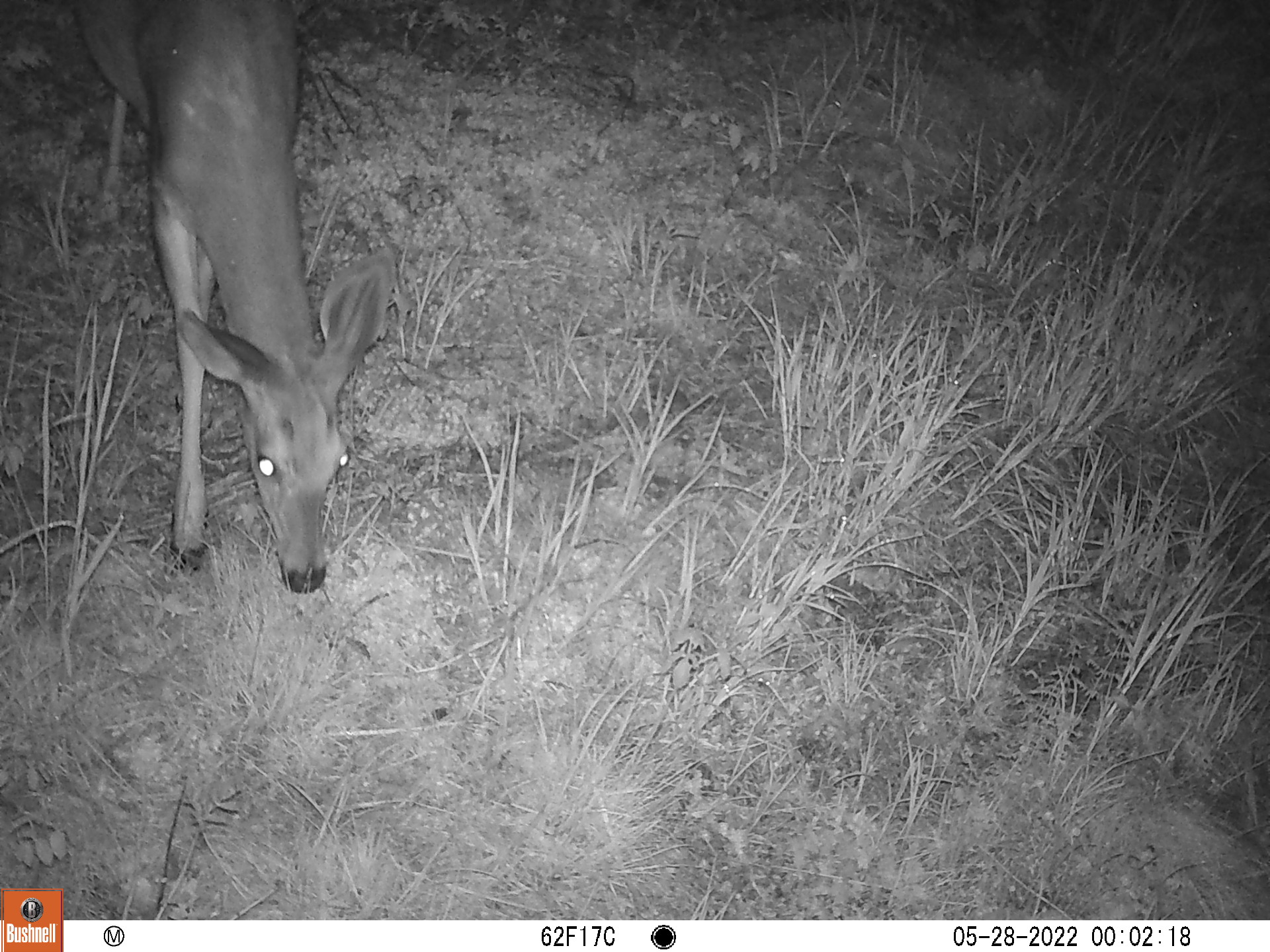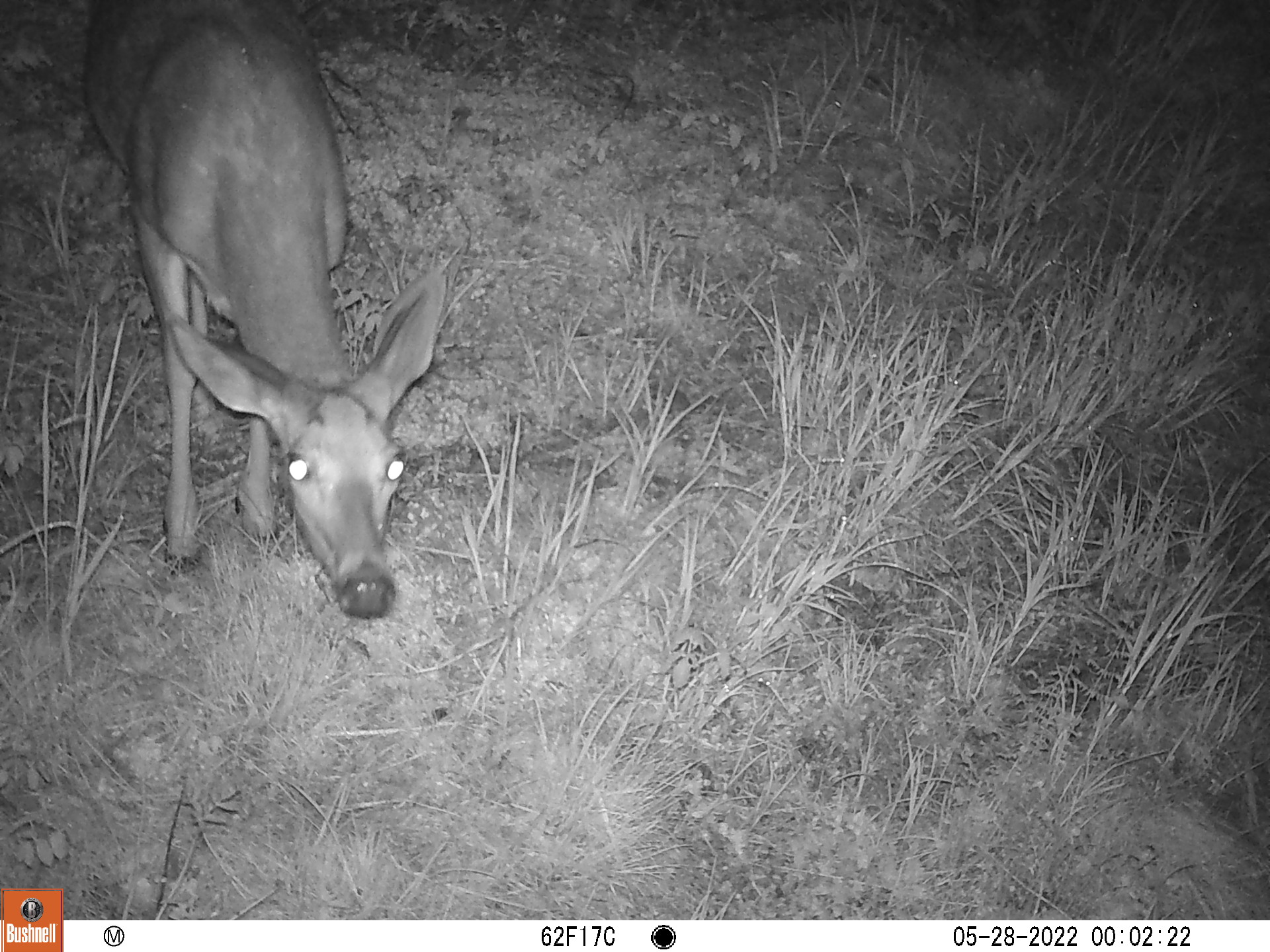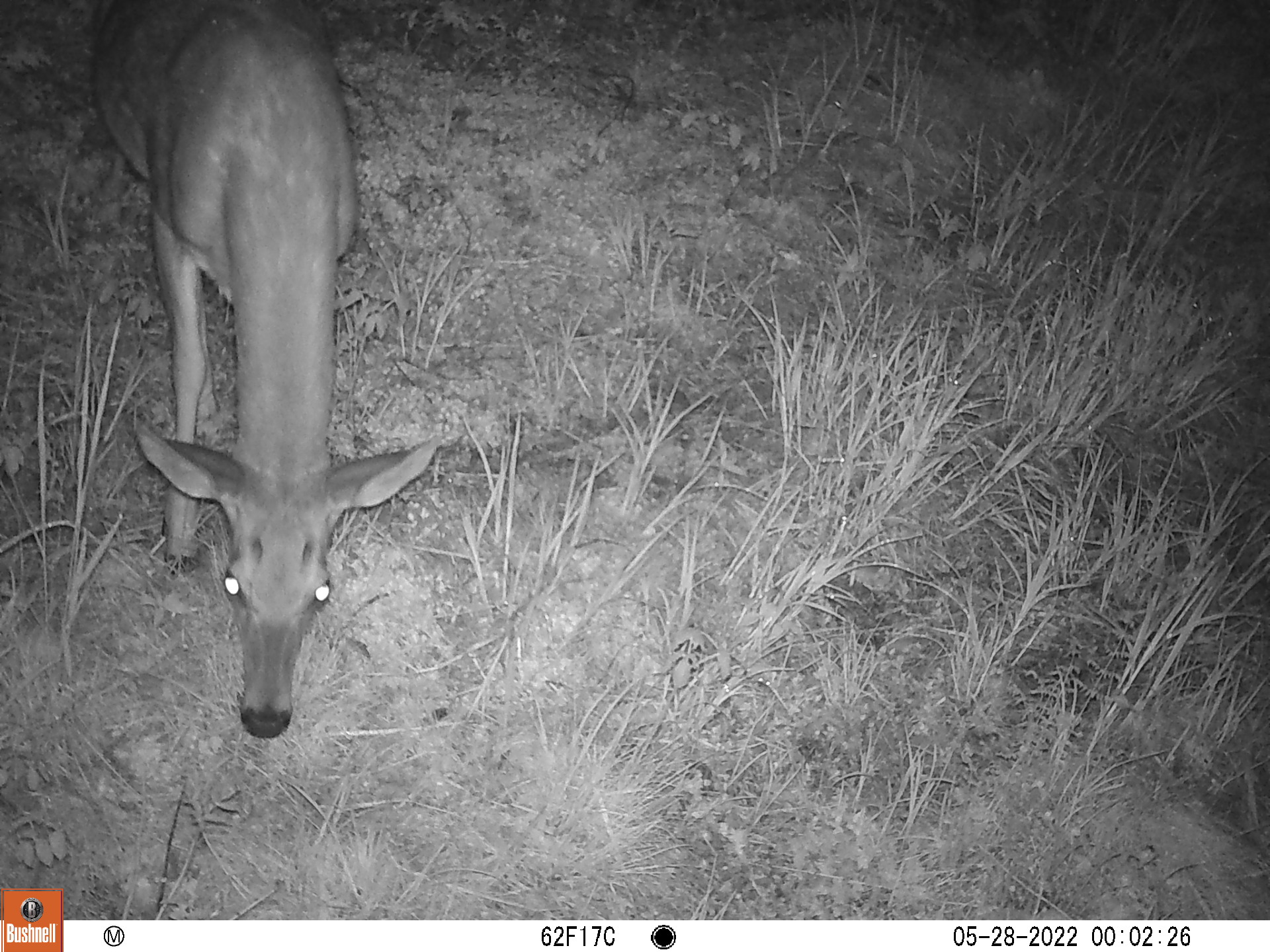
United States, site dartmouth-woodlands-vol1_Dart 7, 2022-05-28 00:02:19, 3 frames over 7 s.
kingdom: Animalia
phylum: Chordata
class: Mammalia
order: Artiodactyla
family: Cervidae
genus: Odocoileus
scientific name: Odocoileus virginianus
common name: white-tailed deer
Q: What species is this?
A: White-tailed deer (Odocoileus virginianus).